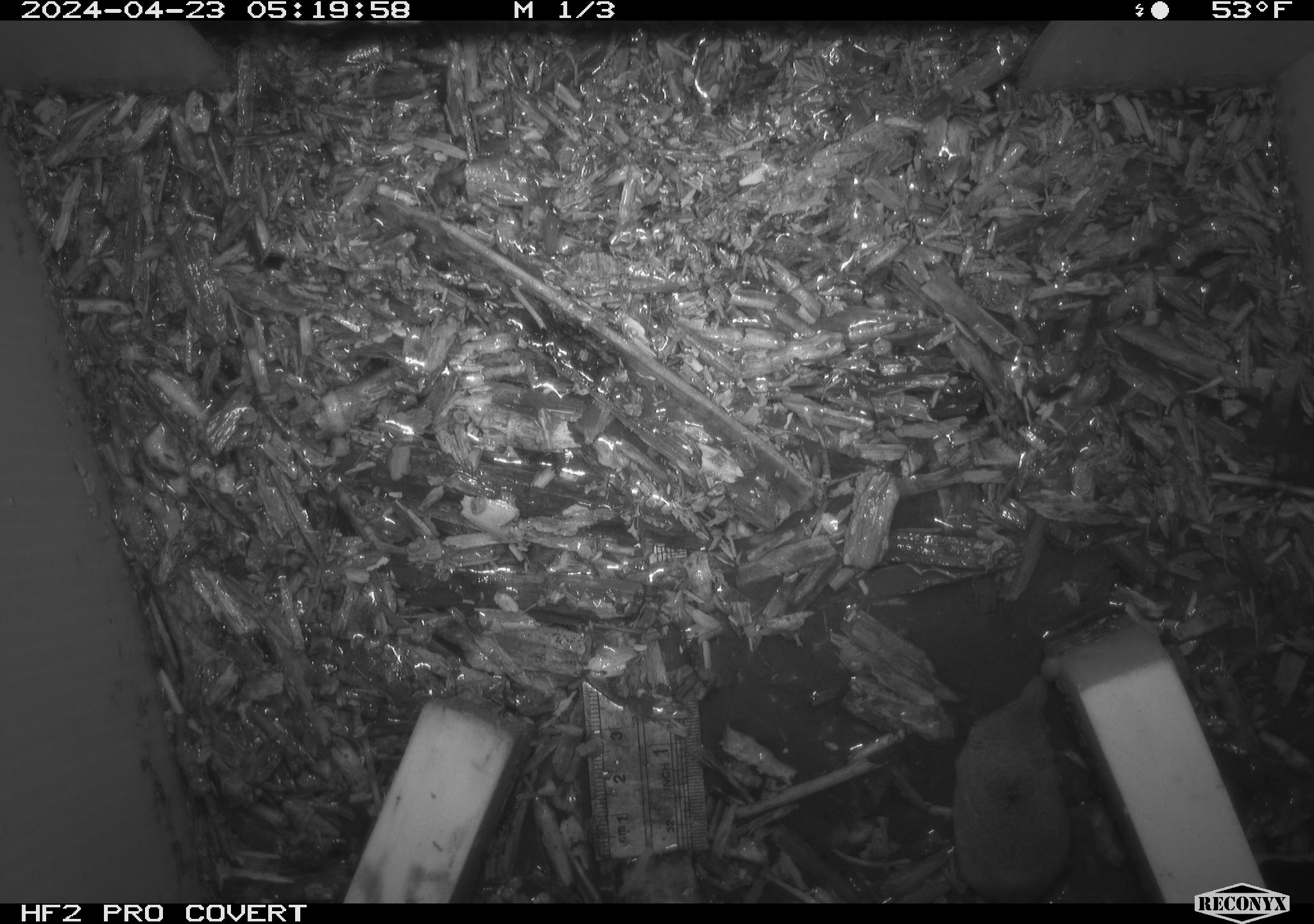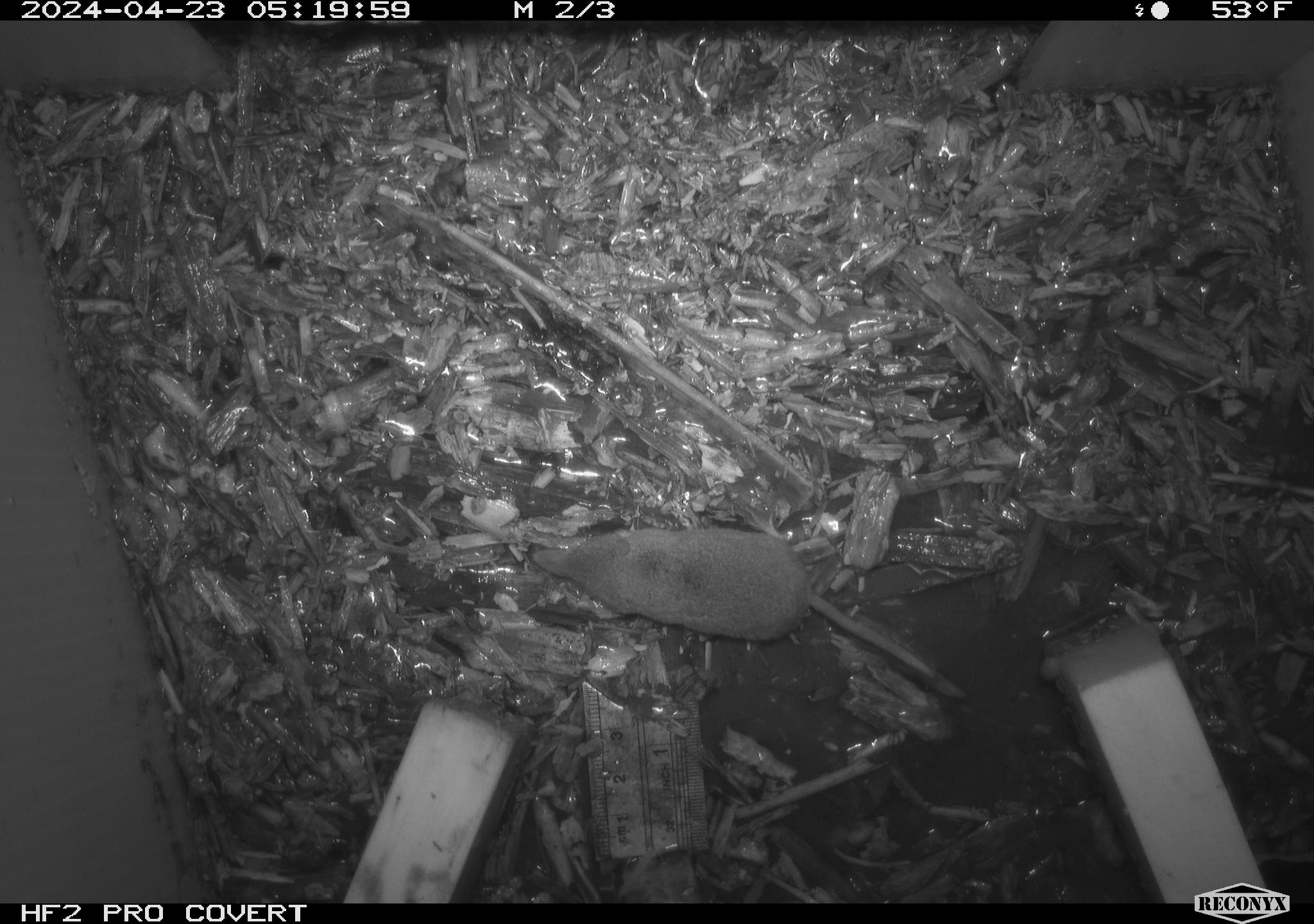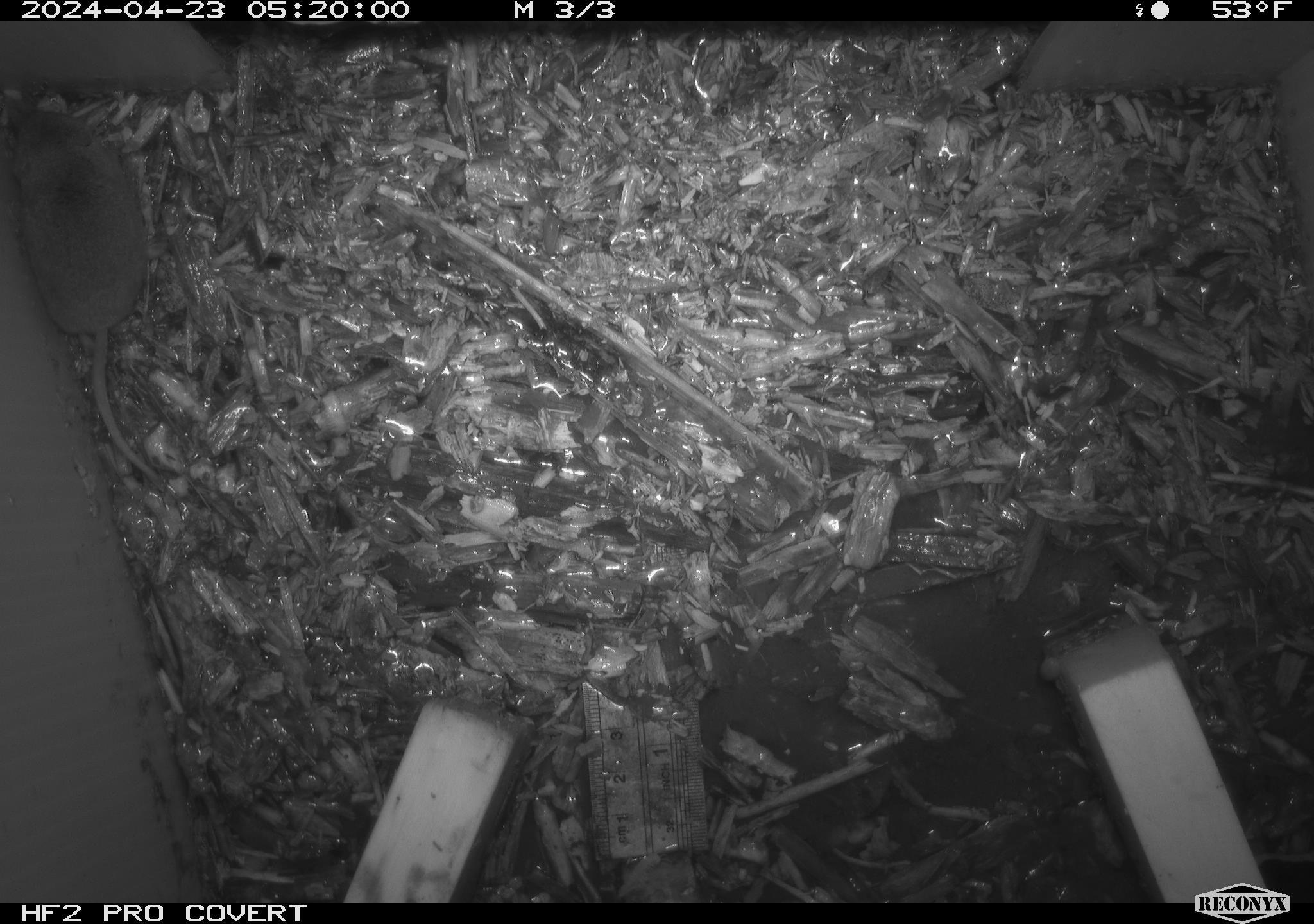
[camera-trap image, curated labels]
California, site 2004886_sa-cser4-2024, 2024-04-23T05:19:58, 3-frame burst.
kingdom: Animalia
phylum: Chordata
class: Mammalia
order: Eulipotyphla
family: Soricidae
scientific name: Soricidae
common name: shrews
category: soricidae family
Soricidae family (shrews) (Soricidae).